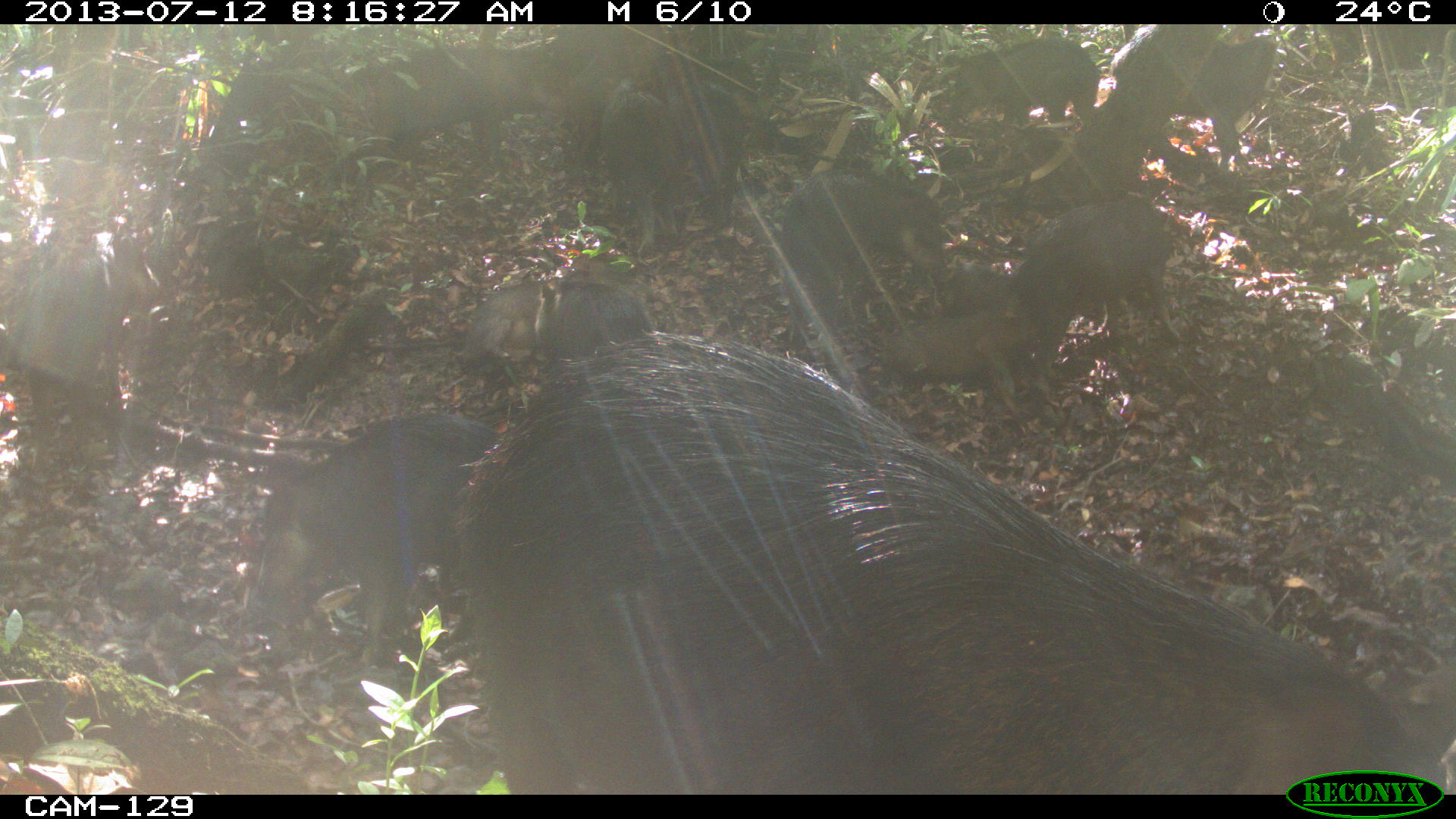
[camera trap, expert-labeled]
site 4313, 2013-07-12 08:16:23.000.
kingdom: Animalia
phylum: Chordata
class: Mammalia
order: Artiodactyla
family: Tayassuidae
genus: Tayassu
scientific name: Tayassu pecari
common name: white-lipped peccary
Tayassu pecari (white-lipped peccary), count 20.